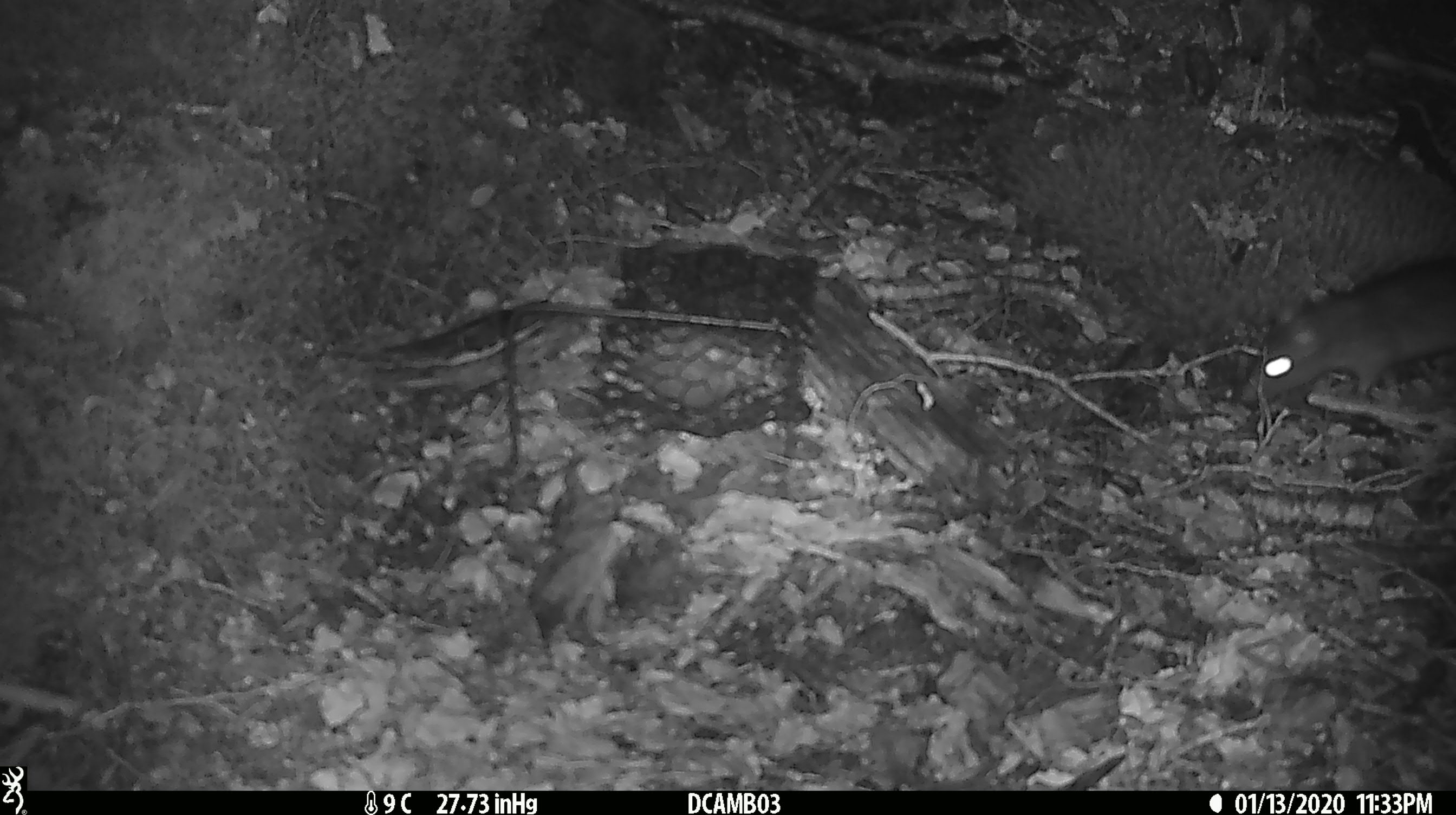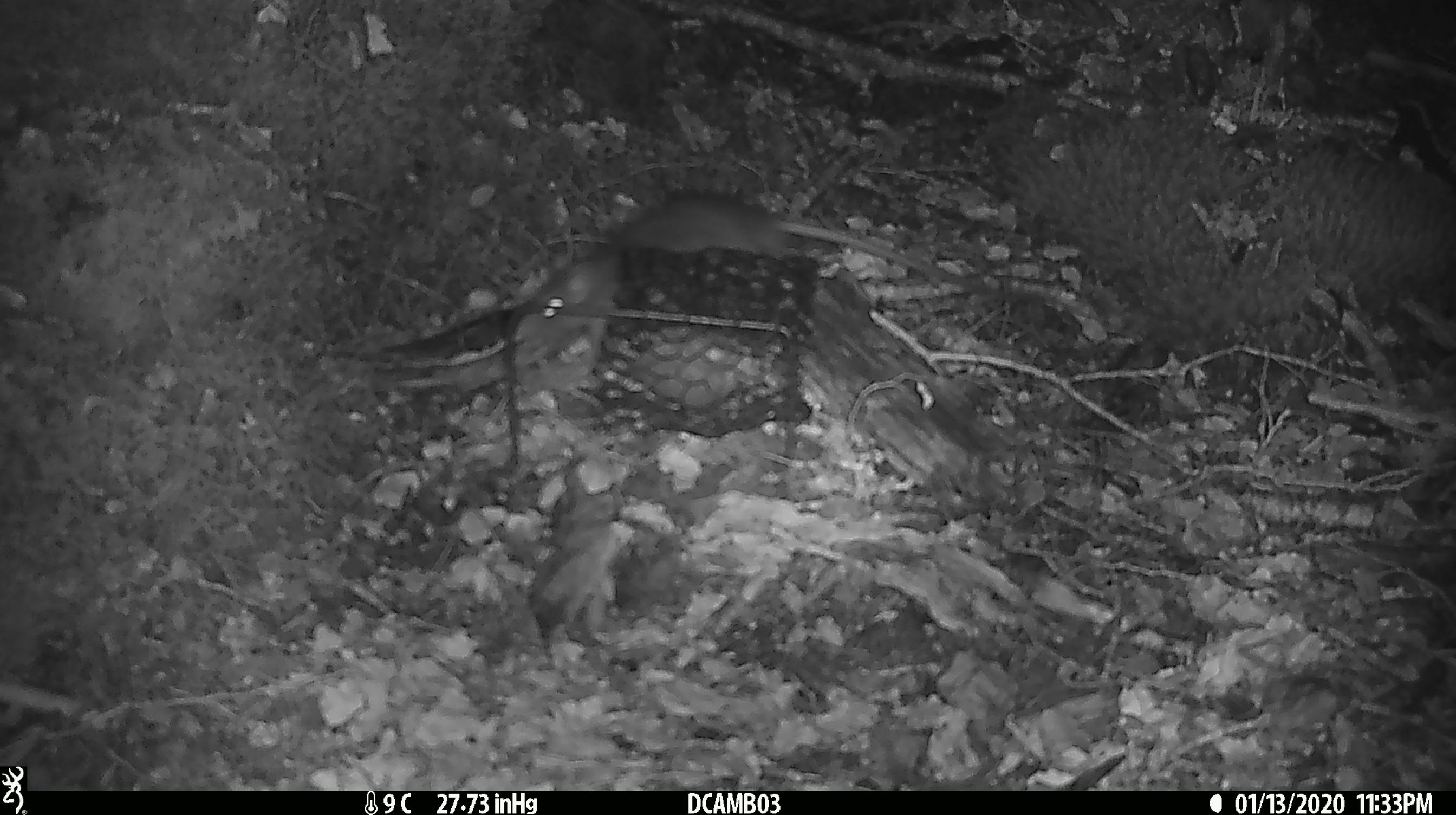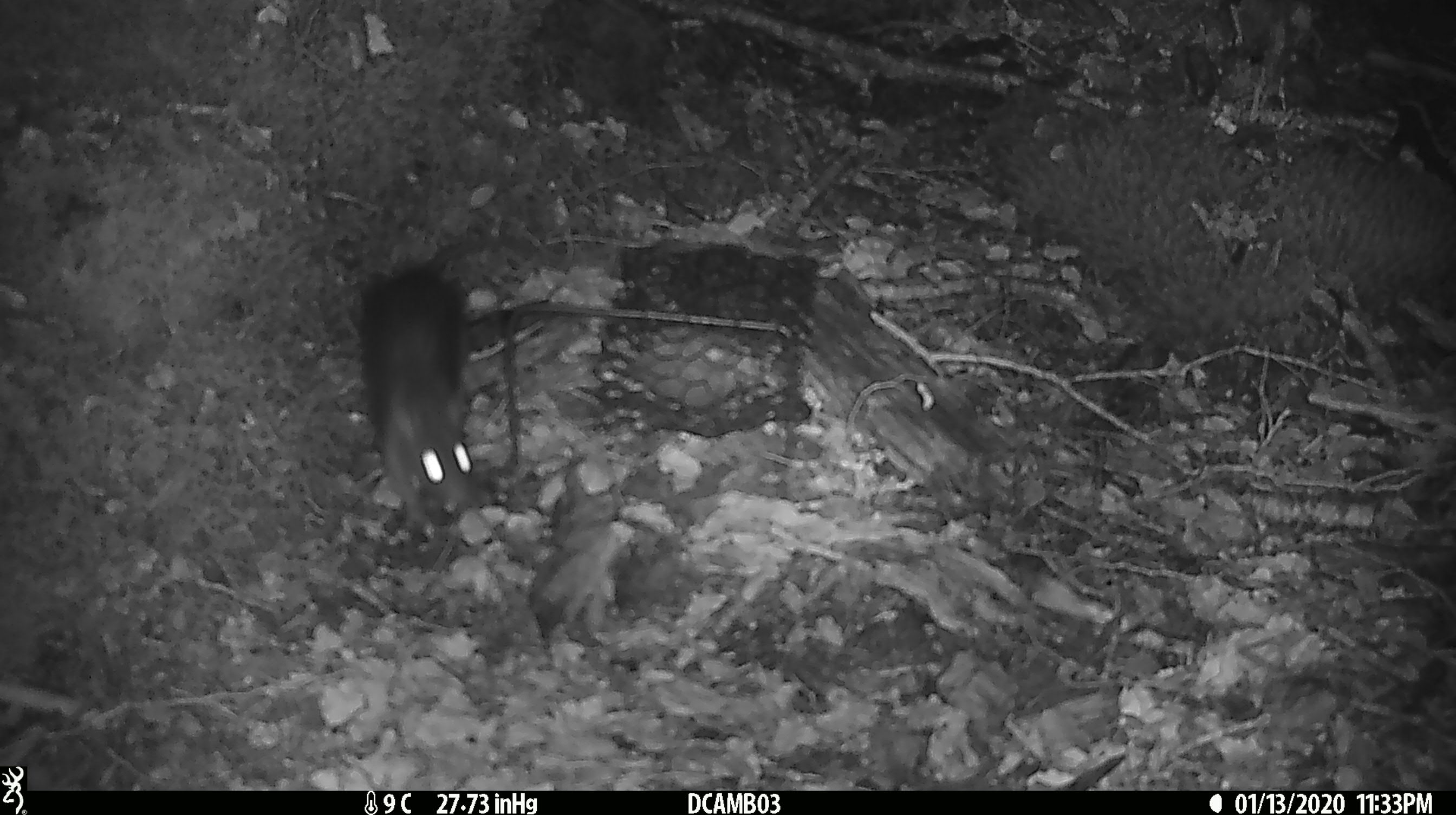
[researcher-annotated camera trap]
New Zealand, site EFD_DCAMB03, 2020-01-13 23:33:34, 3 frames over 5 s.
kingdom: Animalia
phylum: Chordata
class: Mammalia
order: Rodentia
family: Muridae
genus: Rattus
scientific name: Rattus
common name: rat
Rat (Rattus).